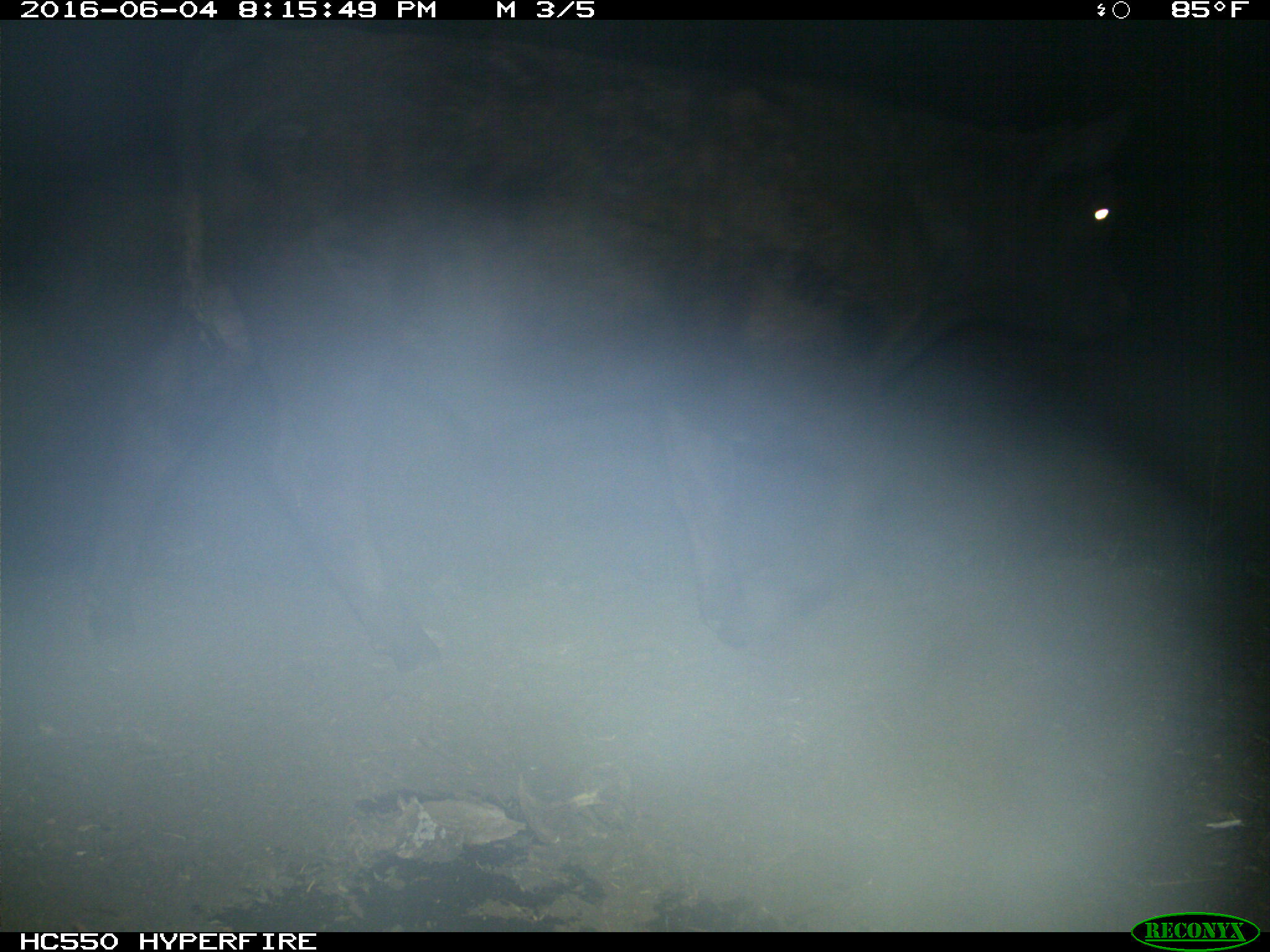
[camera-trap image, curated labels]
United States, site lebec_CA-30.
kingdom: Animalia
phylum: Chordata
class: Mammalia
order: Artiodactyla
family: Bovidae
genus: Bos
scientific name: Bos taurus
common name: domestic cow